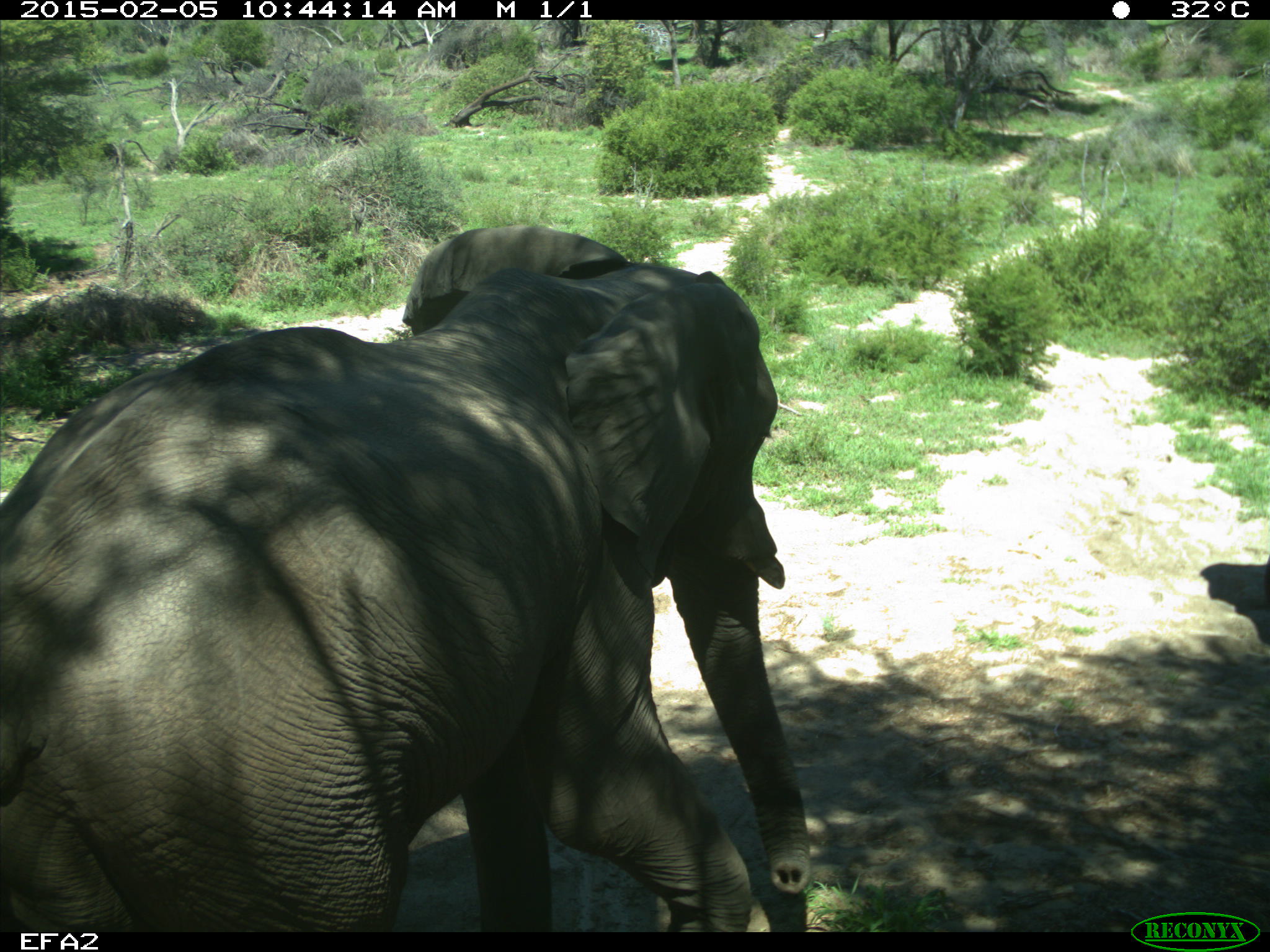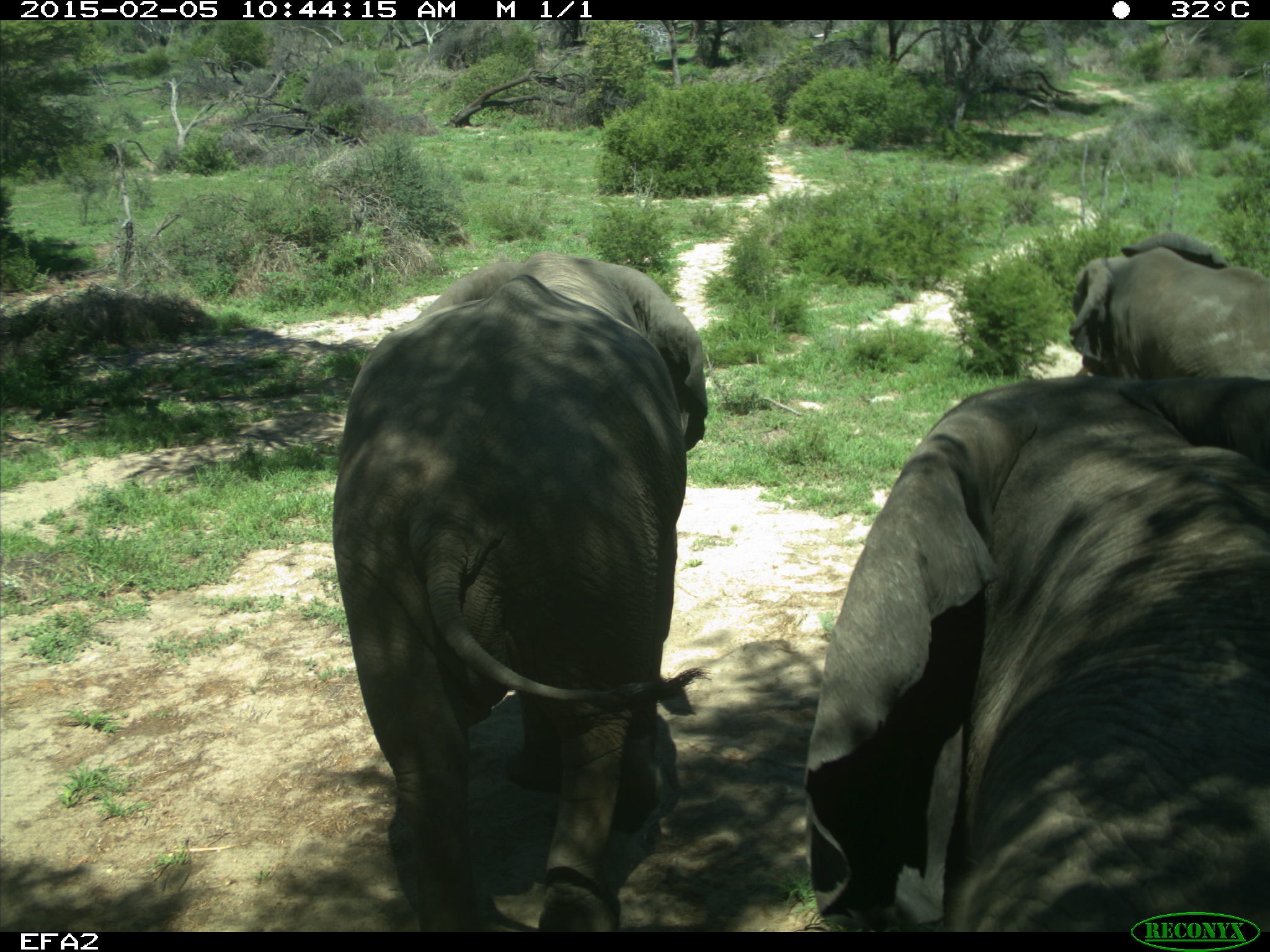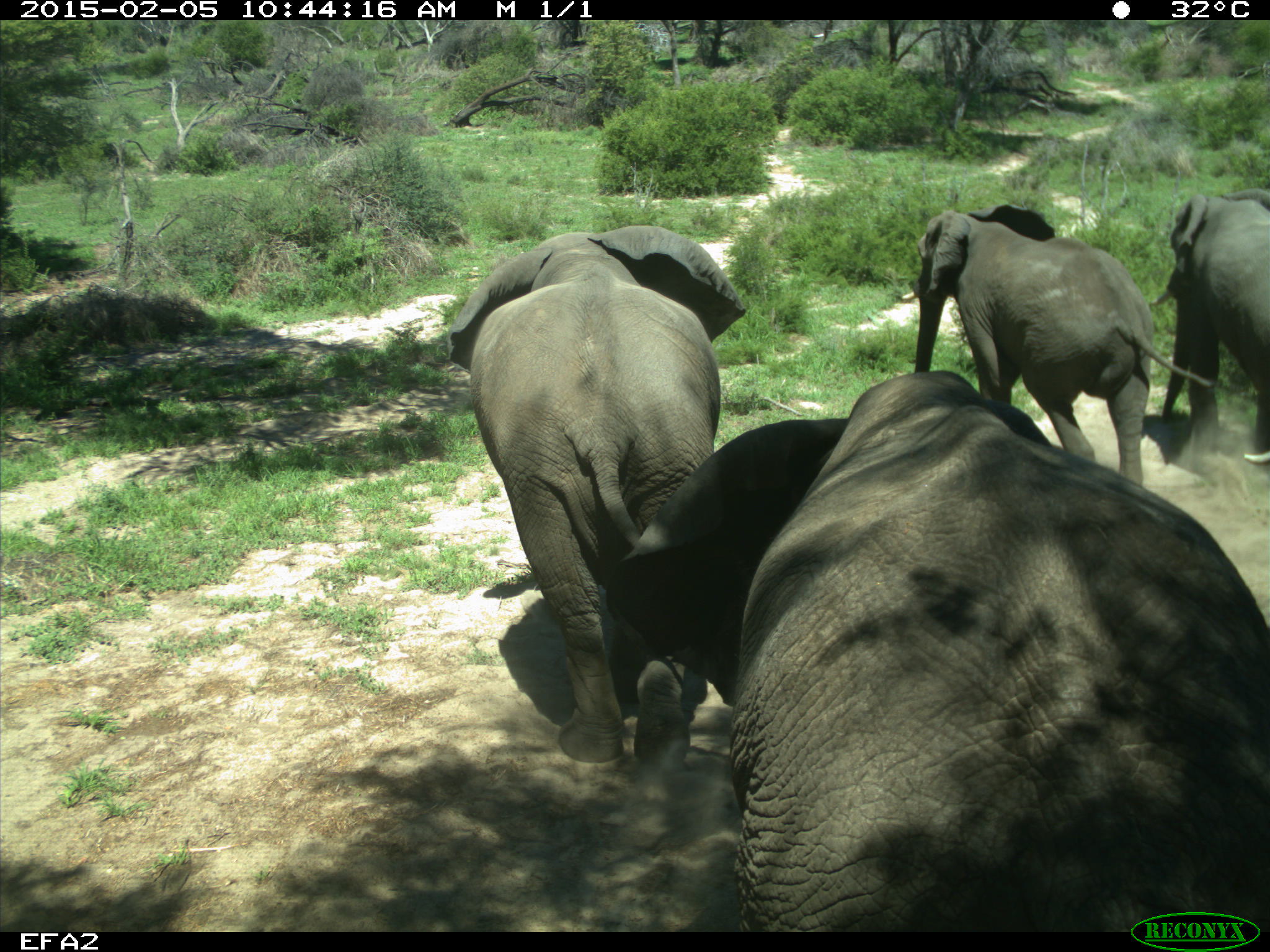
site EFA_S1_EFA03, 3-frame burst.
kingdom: Animalia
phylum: Chordata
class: Mammalia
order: Proboscidea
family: Elephantidae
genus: Loxodonta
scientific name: Loxodonta africana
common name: african bush elephant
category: elephant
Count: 4.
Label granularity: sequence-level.